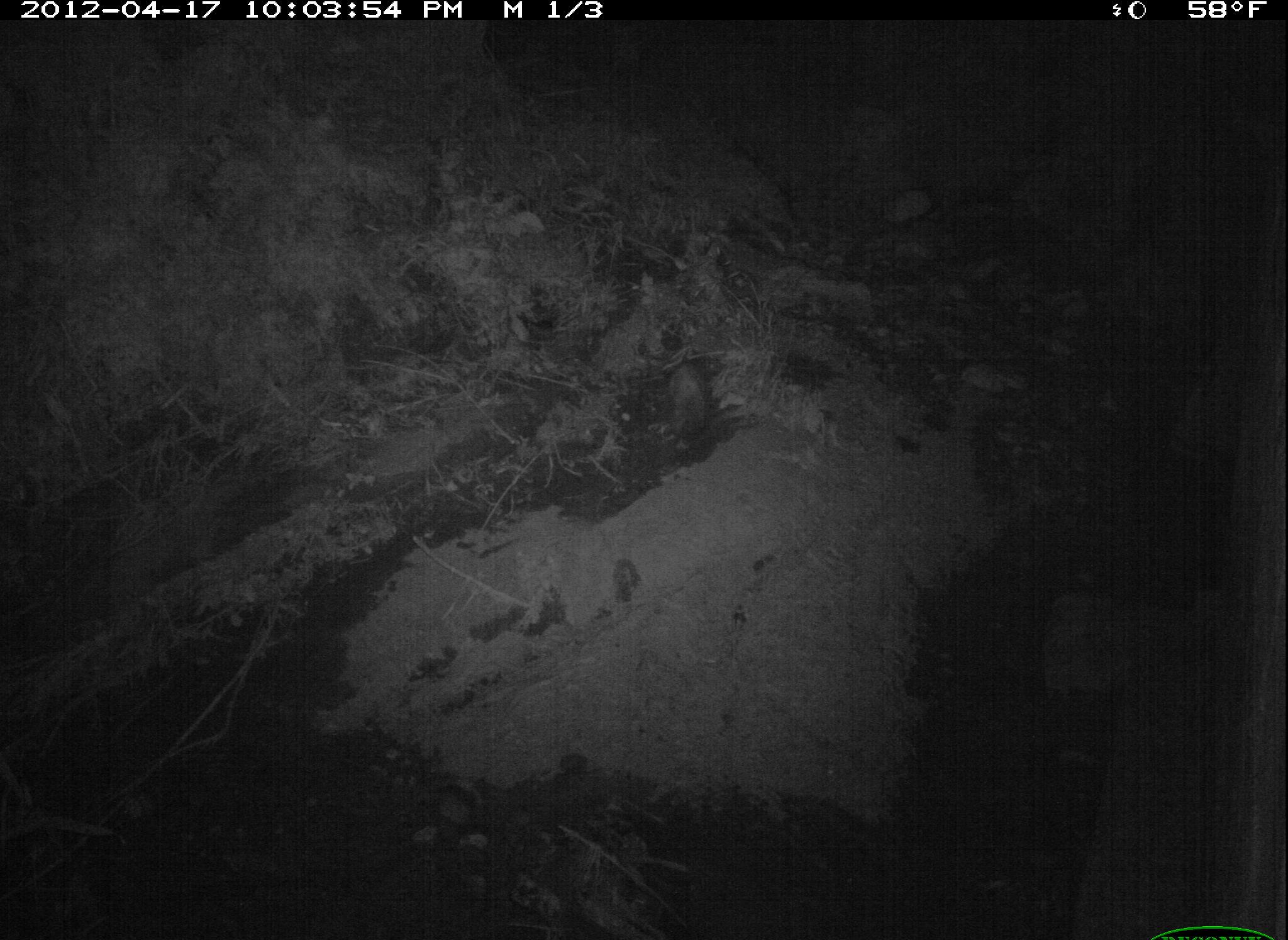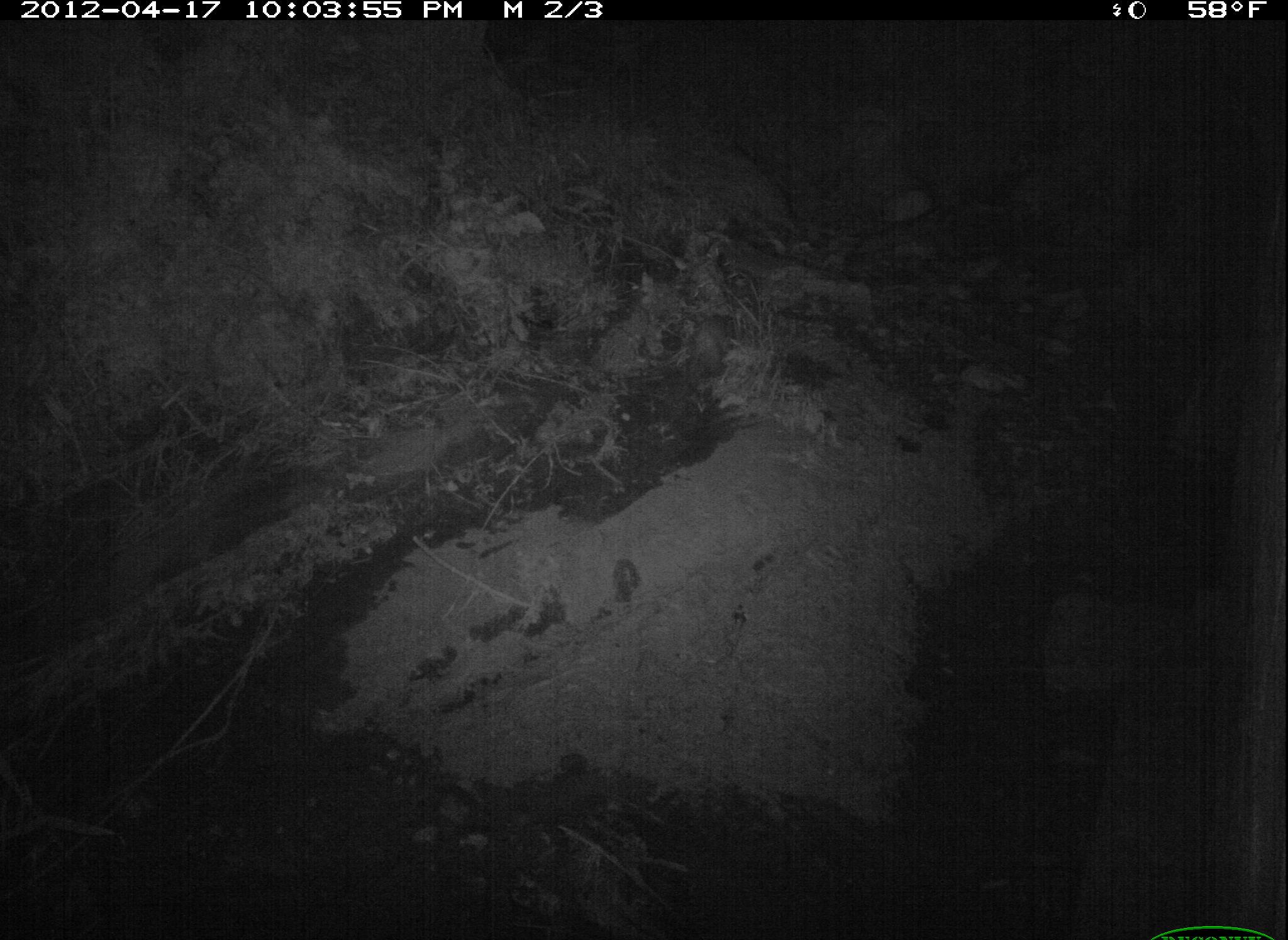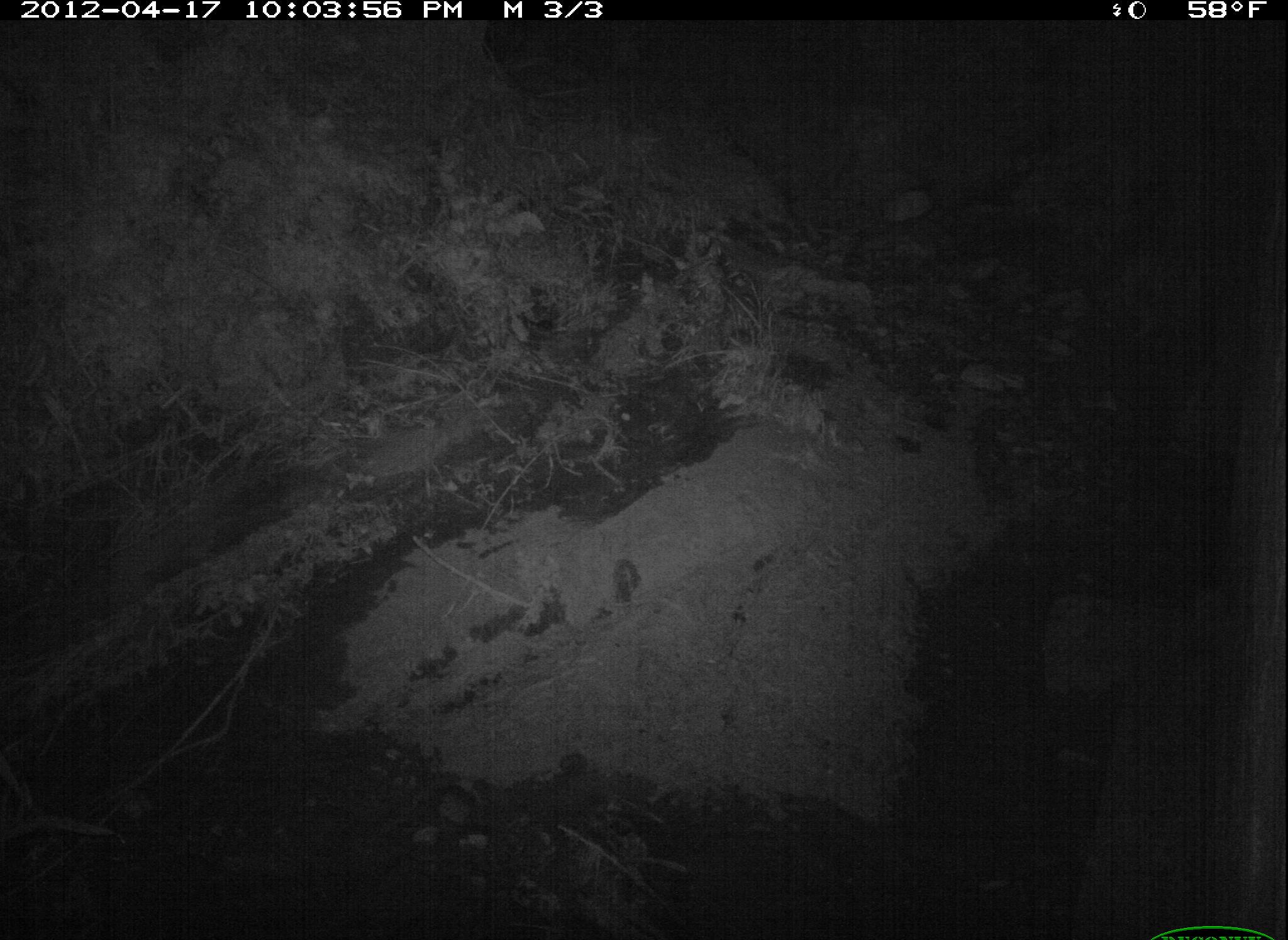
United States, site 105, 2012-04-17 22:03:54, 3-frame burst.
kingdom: Animalia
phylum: Chordata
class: Mammalia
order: Didelphimorphia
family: Didelphidae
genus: Didelphis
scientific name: Didelphis virginiana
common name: virginia opossum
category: opossum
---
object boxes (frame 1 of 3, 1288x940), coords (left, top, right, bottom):
opossum: (663, 366, 715, 453)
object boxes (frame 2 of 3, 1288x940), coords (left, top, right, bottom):
opossum: (678, 308, 742, 409)